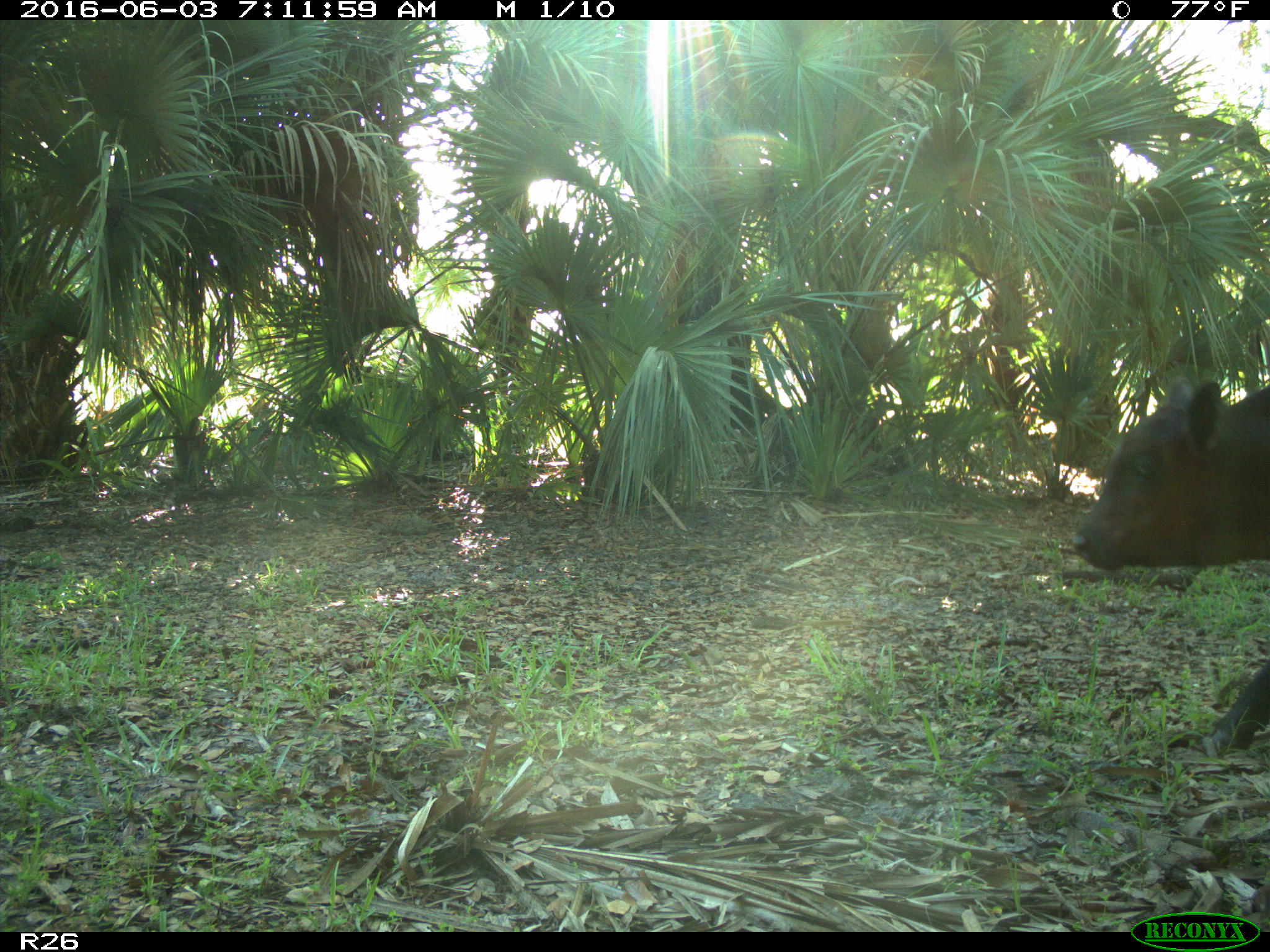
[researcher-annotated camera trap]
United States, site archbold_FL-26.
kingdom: Animalia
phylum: Chordata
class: Mammalia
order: Artiodactyla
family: Bovidae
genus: Bos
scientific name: Bos taurus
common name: domestic cow